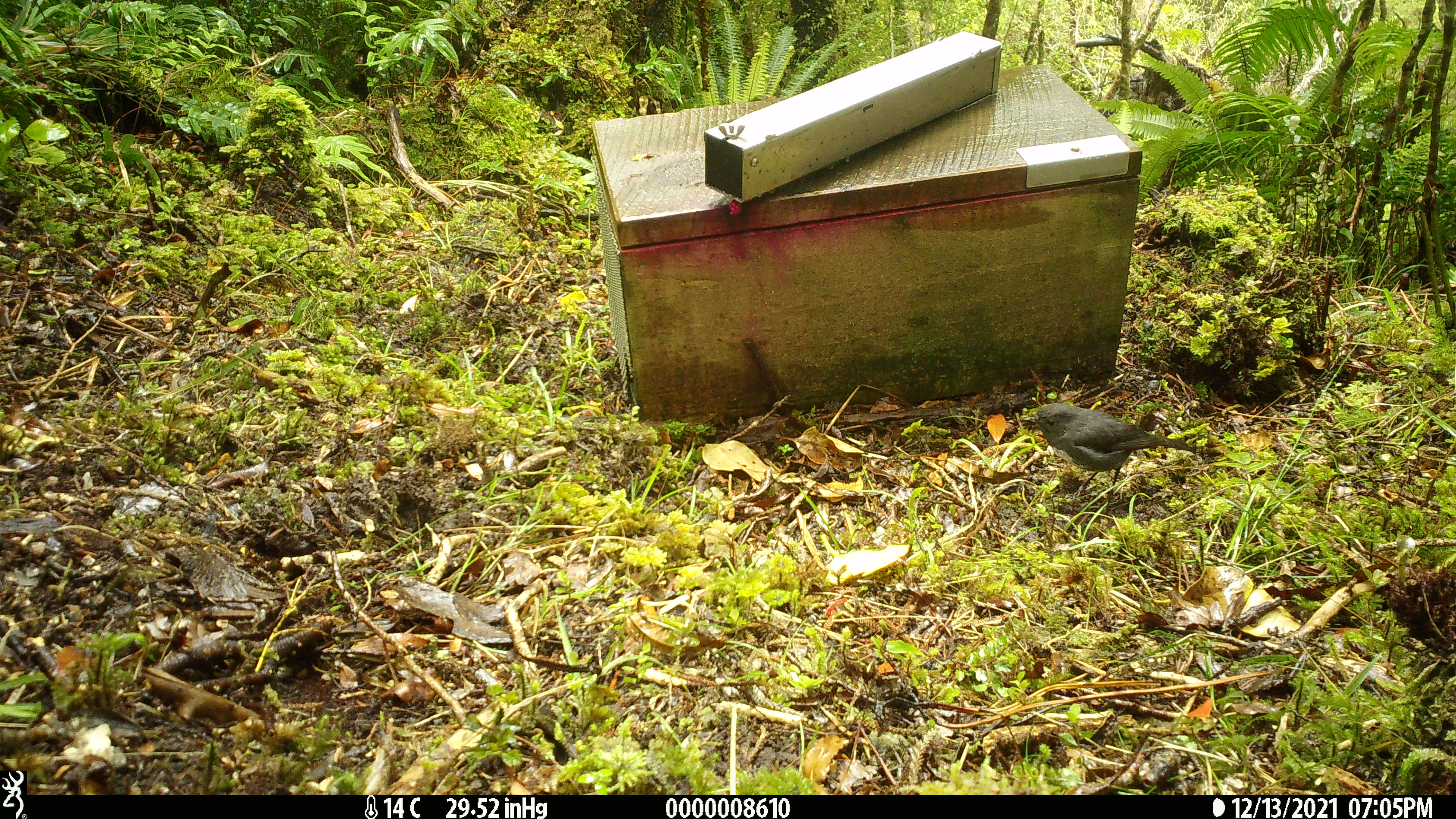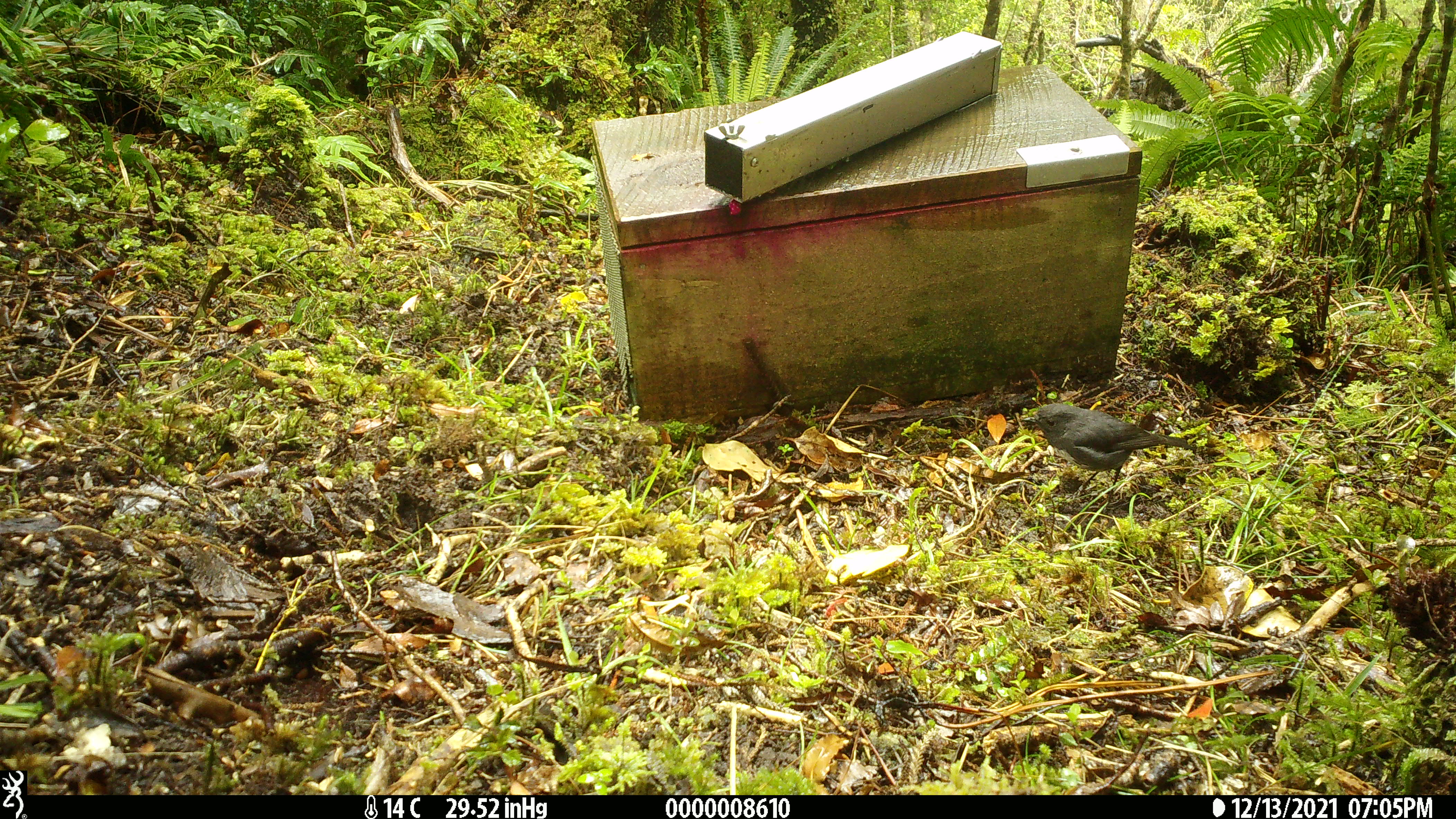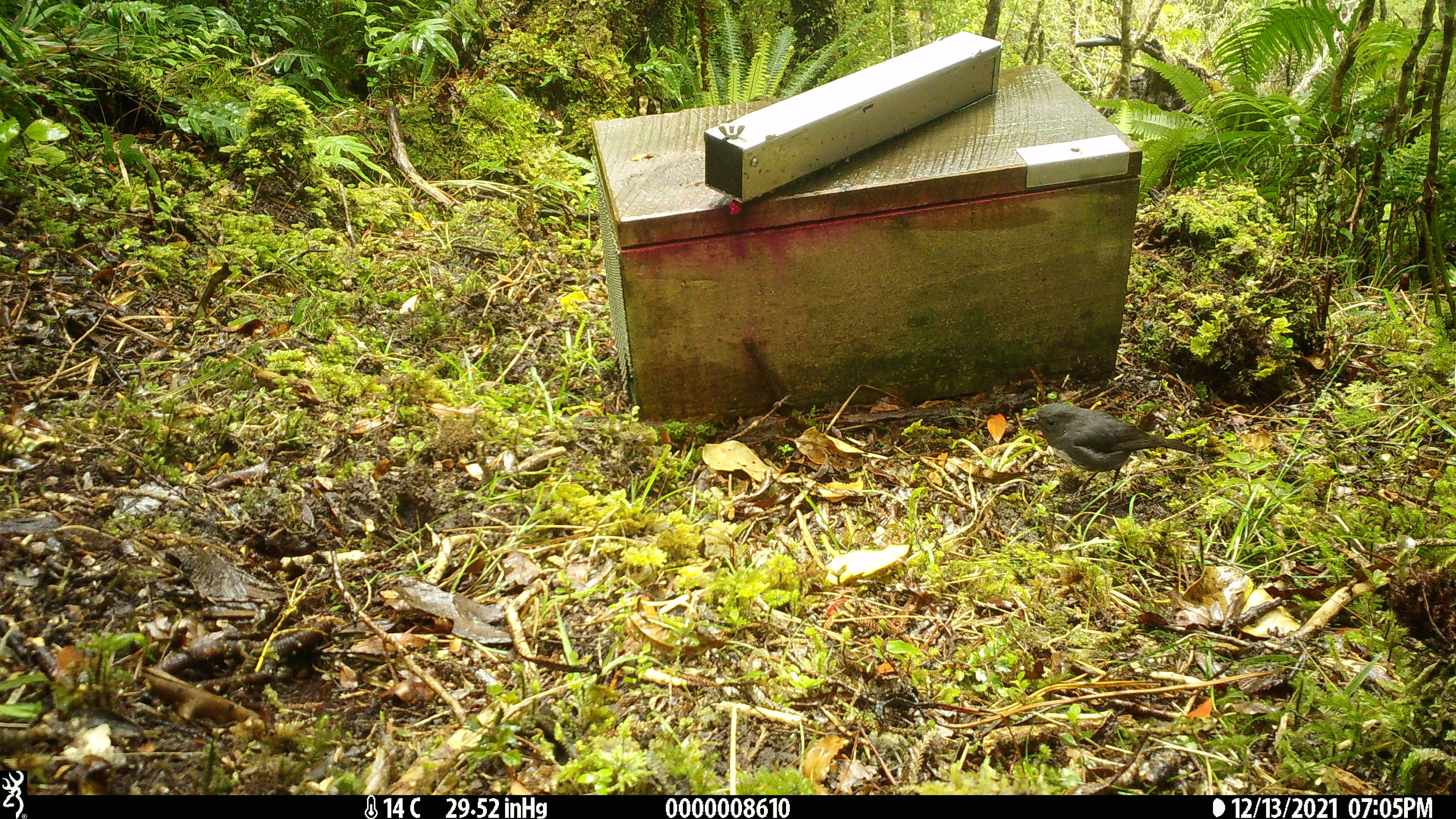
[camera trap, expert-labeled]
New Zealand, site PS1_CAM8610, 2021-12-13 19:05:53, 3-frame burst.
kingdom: Animalia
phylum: Chordata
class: Aves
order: Passeriformes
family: Petroicidae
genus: Petroica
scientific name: Petroica australis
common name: new zealand robin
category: robin